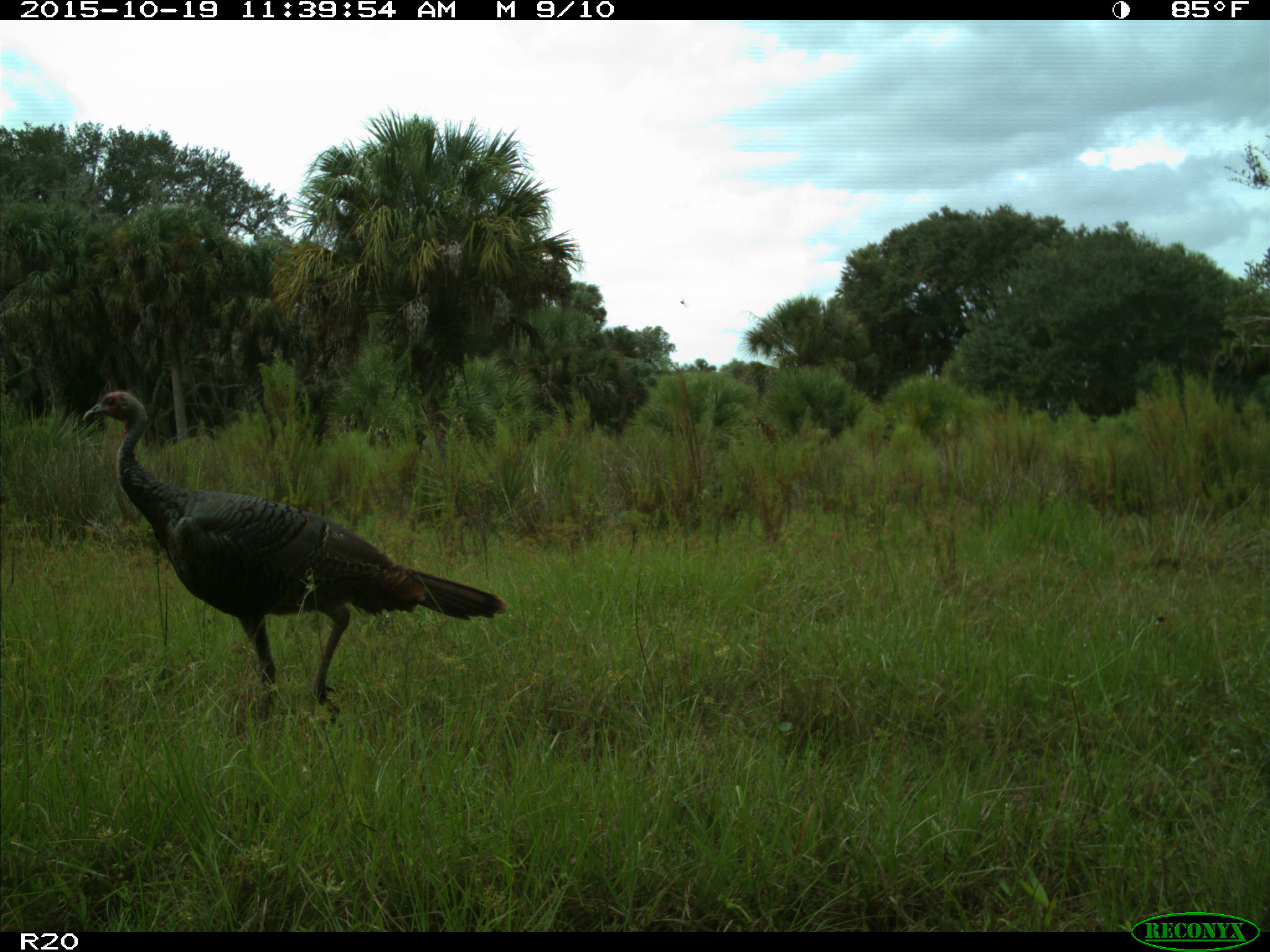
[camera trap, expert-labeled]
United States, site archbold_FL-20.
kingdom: Animalia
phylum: Chordata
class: Aves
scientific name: Aves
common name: birds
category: unidentified bird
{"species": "unidentified bird (birds) (Aves)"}